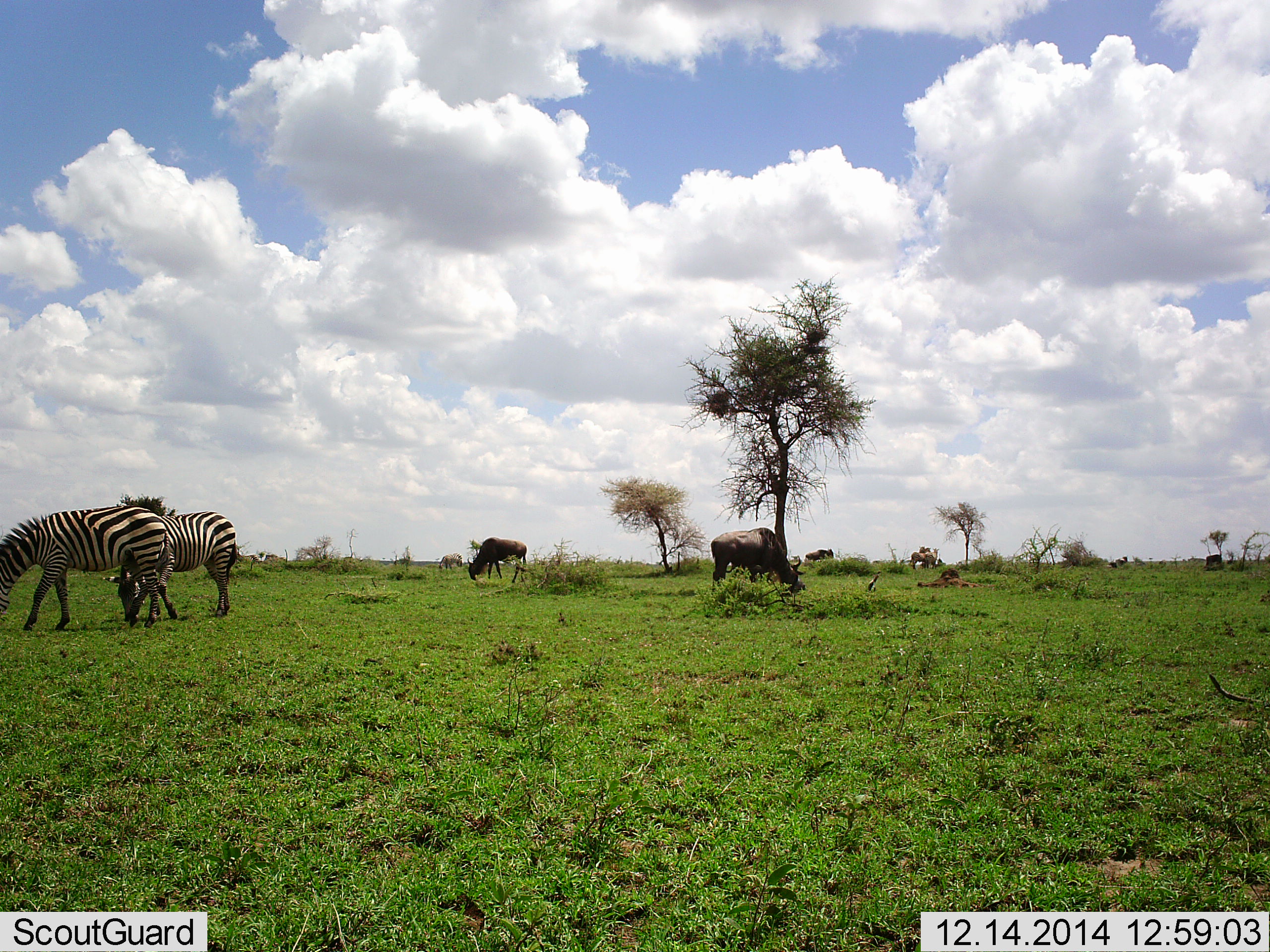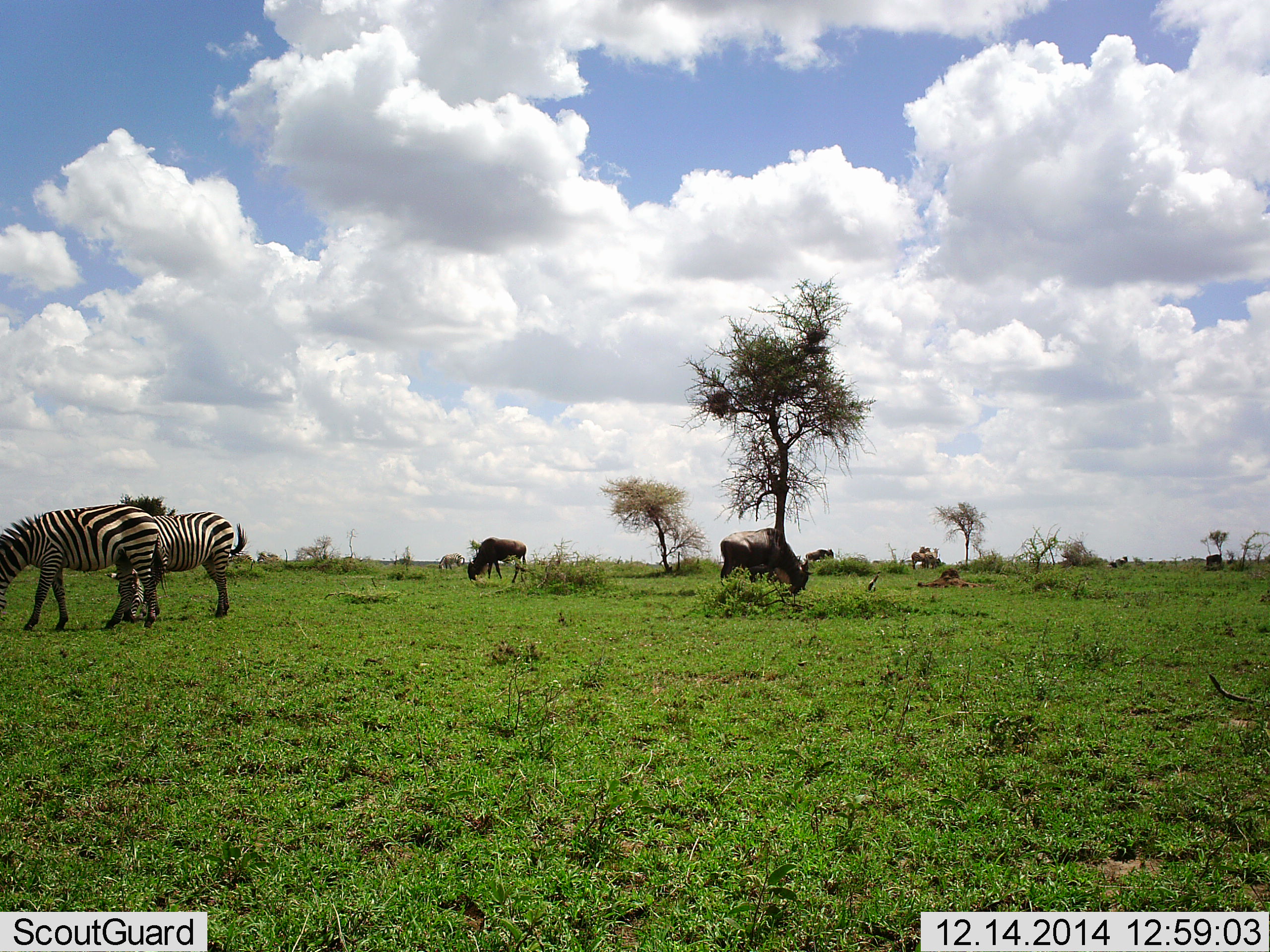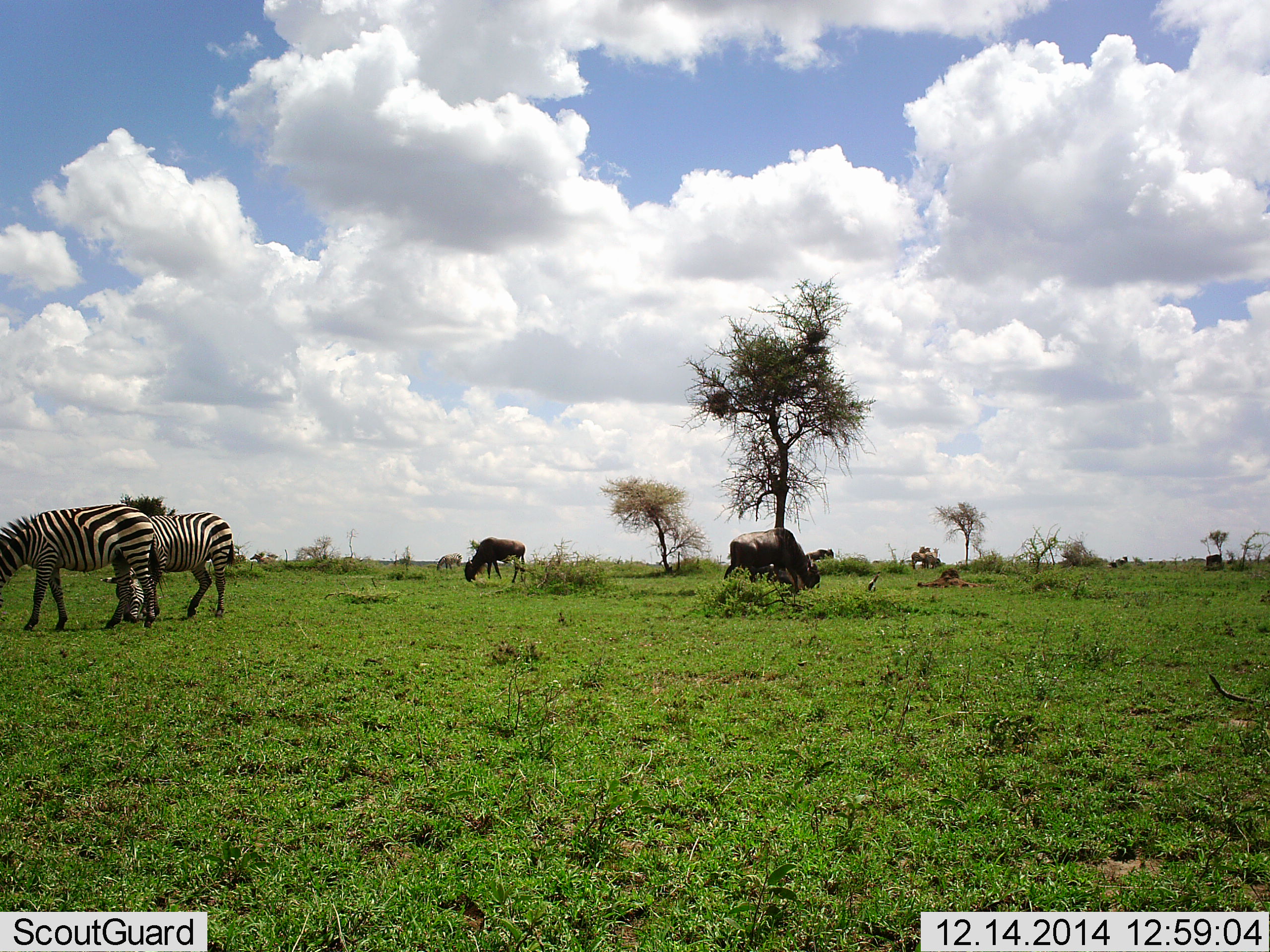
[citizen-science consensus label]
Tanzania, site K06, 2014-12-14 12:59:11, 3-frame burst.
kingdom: Animalia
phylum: Chordata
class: Mammalia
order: Artiodactyla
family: Bovidae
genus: Connochaetes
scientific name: Connochaetes taurinus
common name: blue wildebeest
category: wildebeest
Wildebeest (blue wildebeest) (Connochaetes taurinus), count 3. Behavior (volunteer vote fractions): standing 40%, resting 0%, moving 10%, interacting 0%. Young present (vote fraction): 0%. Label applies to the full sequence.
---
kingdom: Animalia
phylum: Chordata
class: Mammalia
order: Perissodactyla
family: Equidae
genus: Equus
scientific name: Equus quagga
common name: plains zebra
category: zebra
Zebra (plains zebra) (Equus quagga), count 2. Behavior (volunteer vote fractions): standing 10%, resting 0%, moving 10%, interacting 0%. Young present (vote fraction): 0%. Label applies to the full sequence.